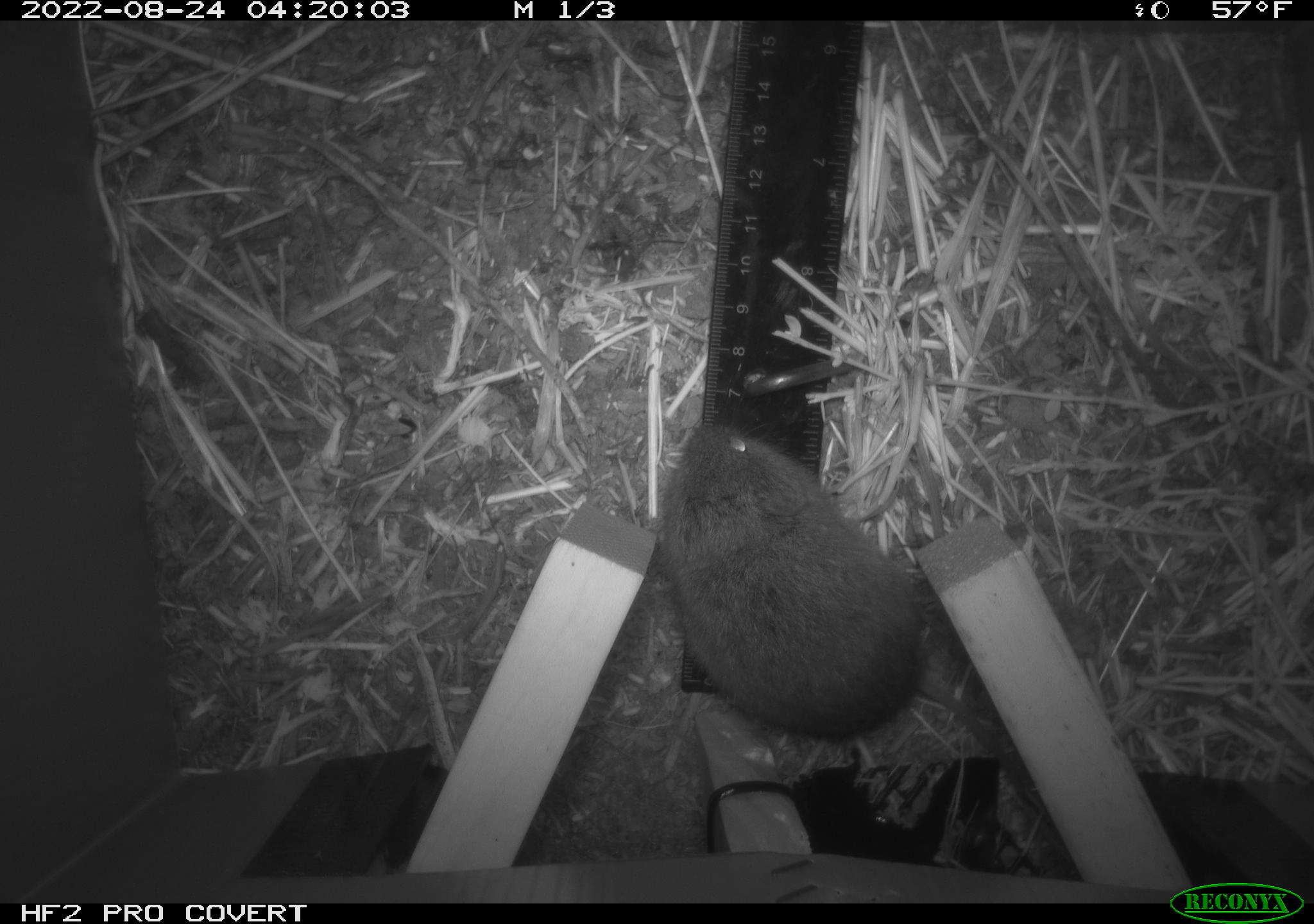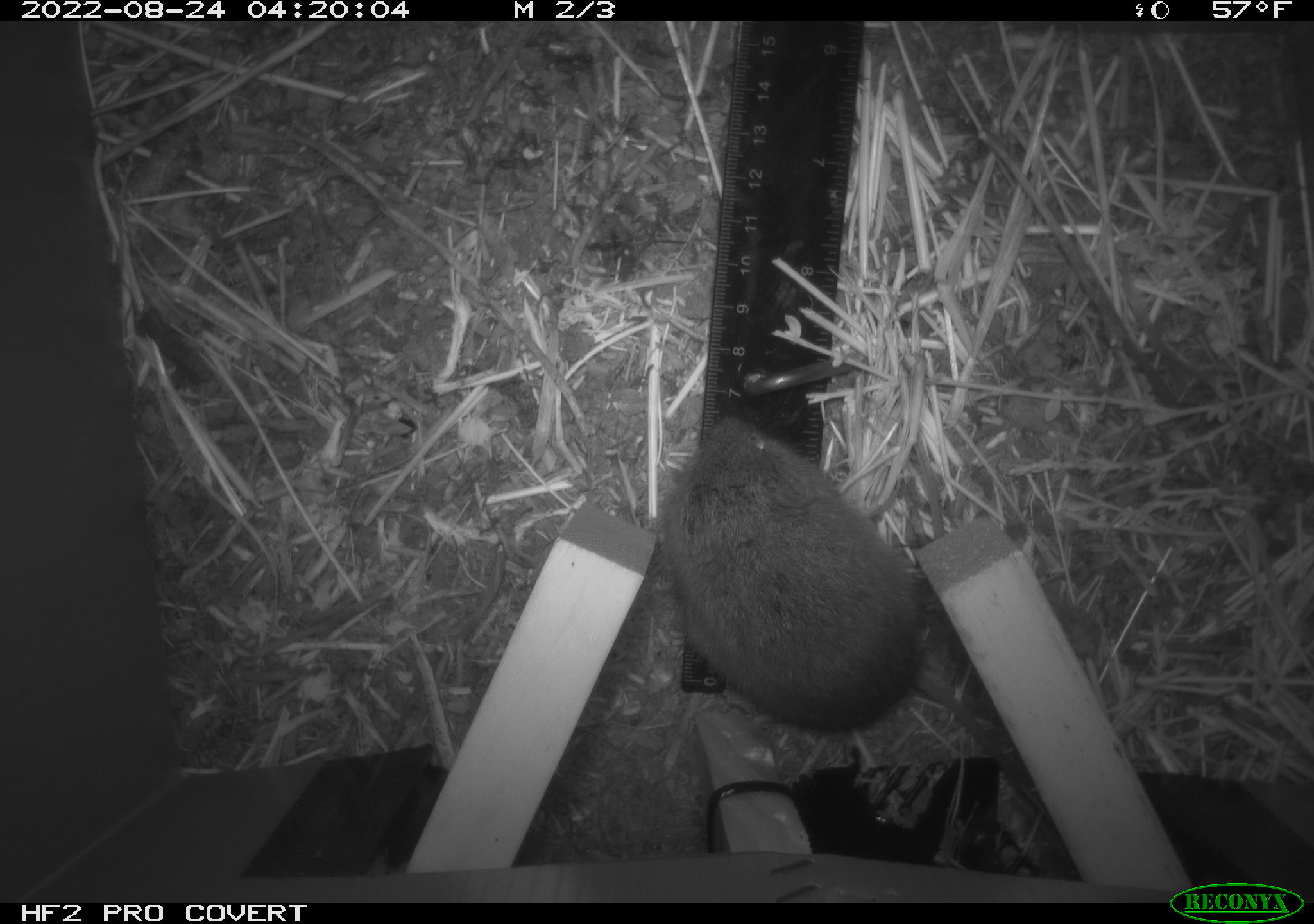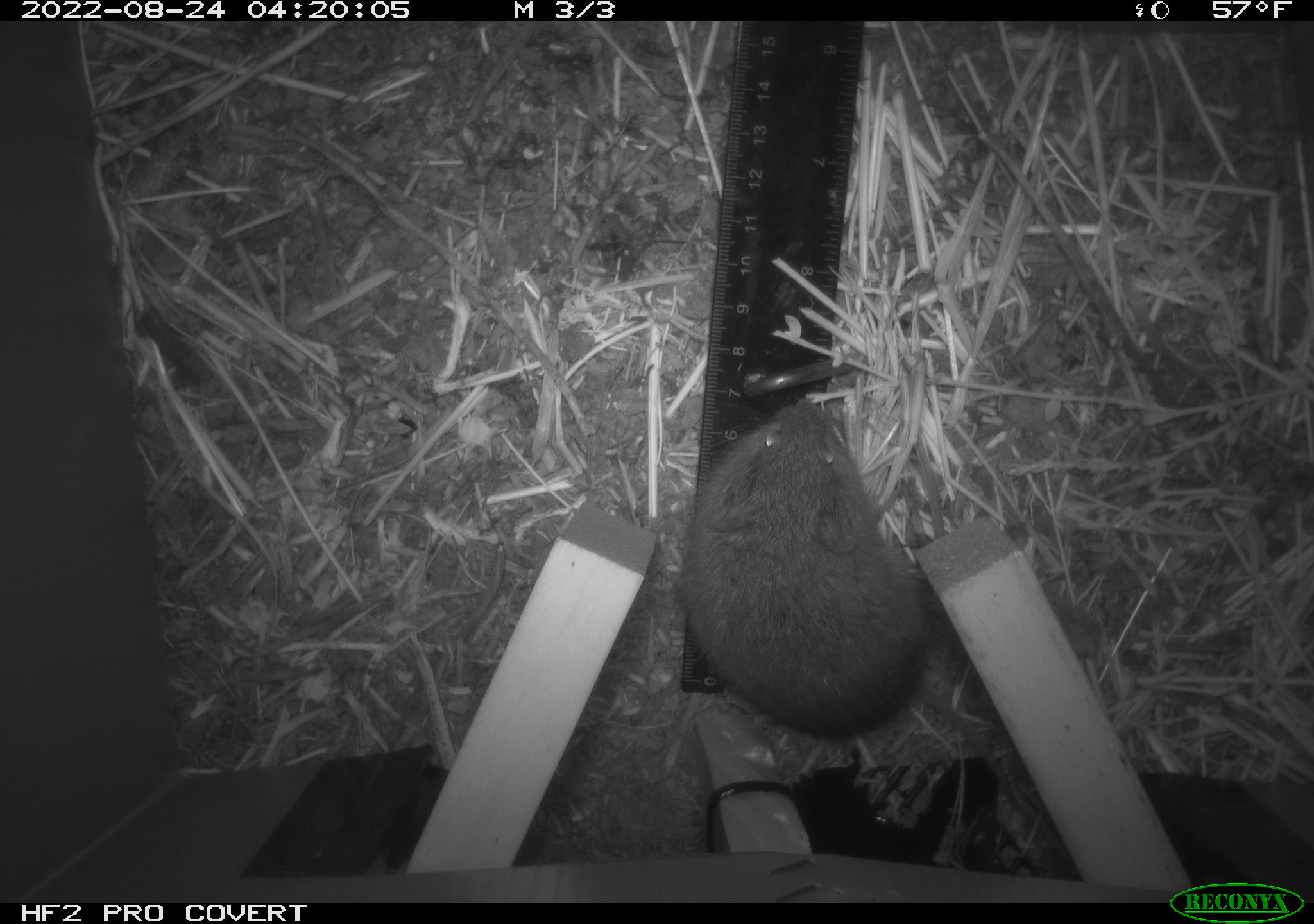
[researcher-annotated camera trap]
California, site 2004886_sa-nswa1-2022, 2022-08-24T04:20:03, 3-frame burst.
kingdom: Animalia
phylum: Chordata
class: Mammalia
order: Rodentia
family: Cricetidae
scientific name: Cricetidae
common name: hamsters, voles, lemmings, and allies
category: cricetidae family